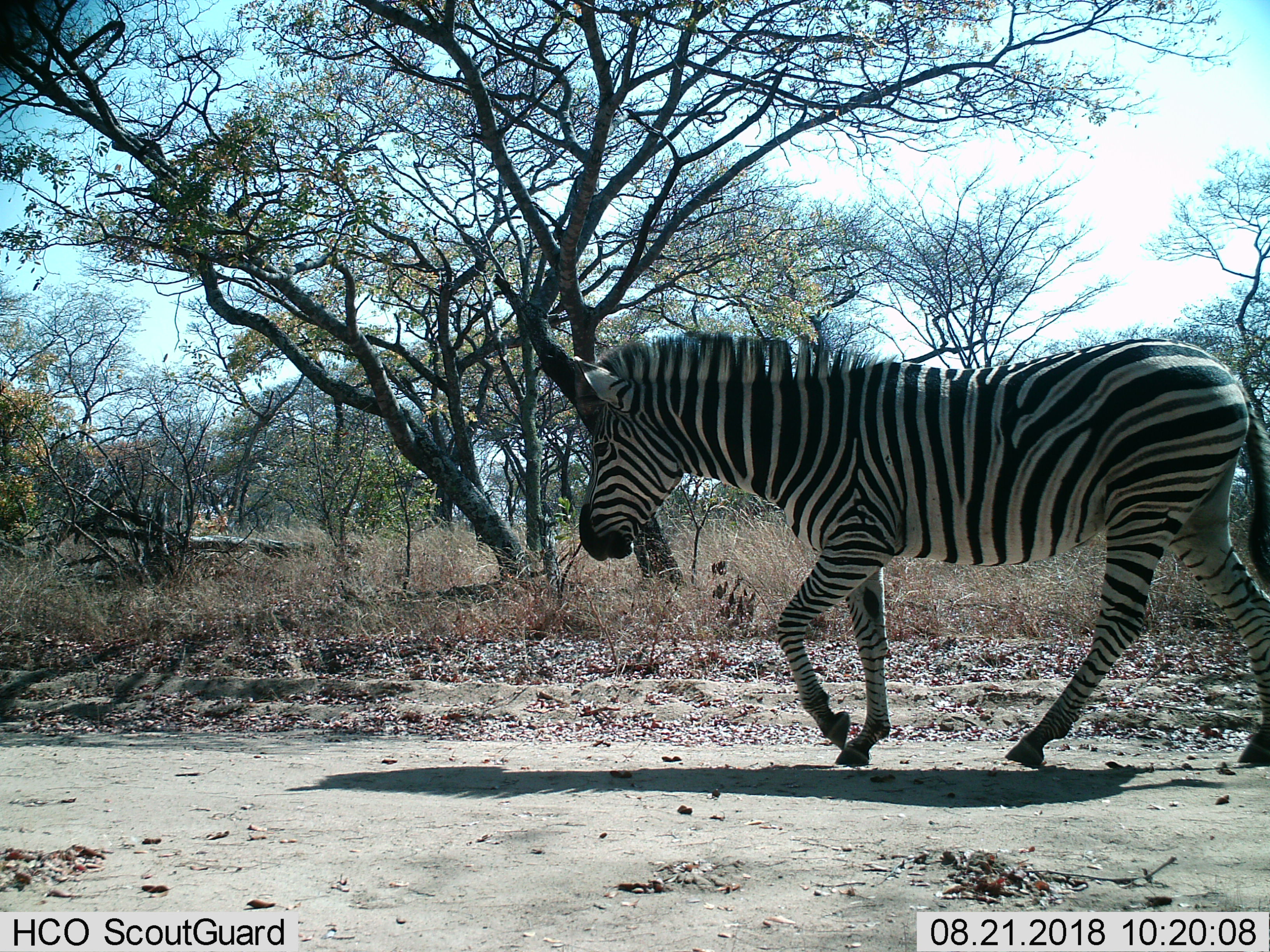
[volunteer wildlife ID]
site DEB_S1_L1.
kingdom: Animalia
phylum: Chordata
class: Mammalia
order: Perissodactyla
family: Equidae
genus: Equus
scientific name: Equus quagga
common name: plains zebra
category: zebraplains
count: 1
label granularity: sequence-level